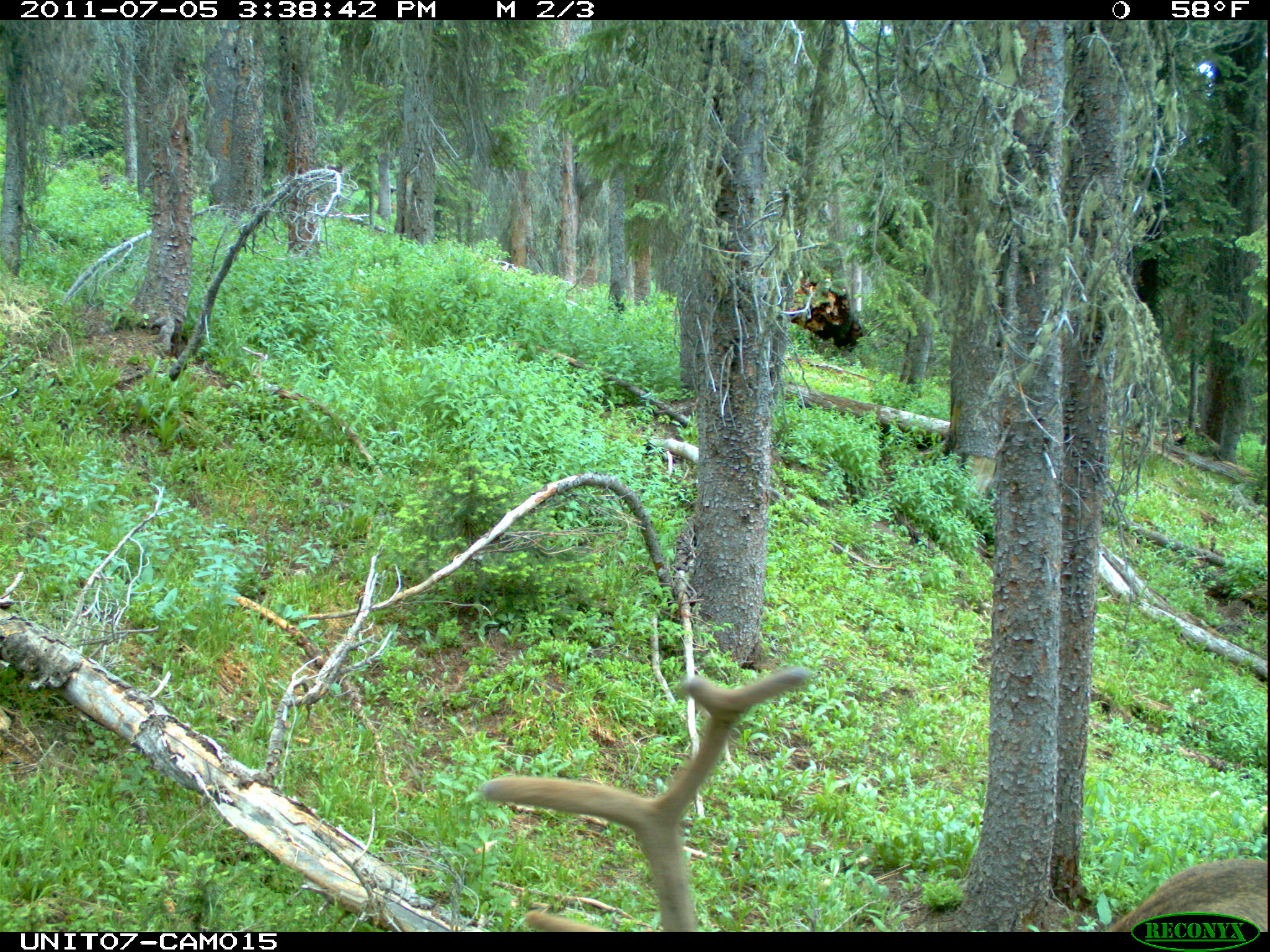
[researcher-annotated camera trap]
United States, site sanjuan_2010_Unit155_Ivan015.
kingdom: Animalia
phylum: Chordata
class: Mammalia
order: Artiodactyla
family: Cervidae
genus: Cervus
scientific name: Cervus elaphus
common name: red deer